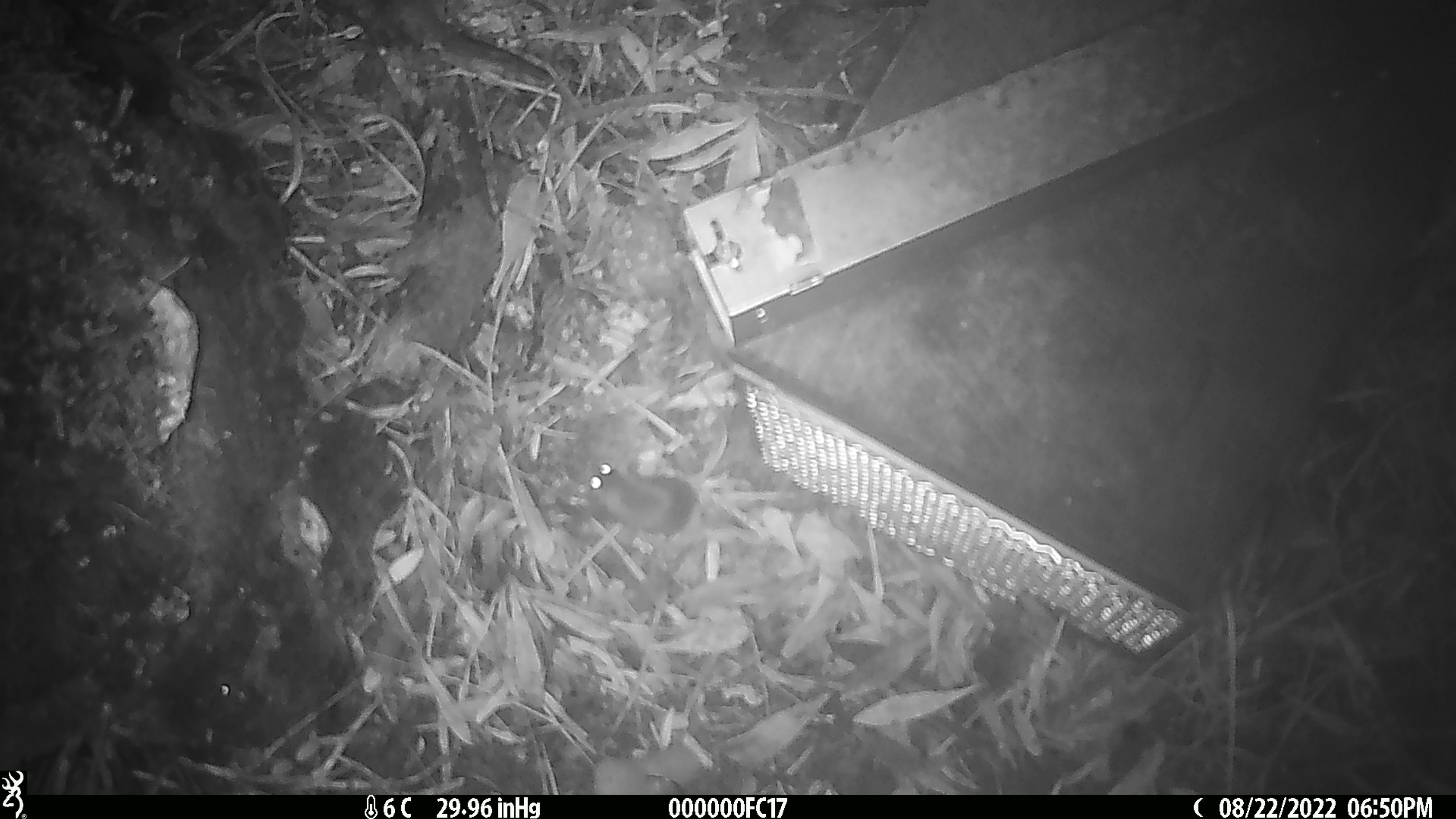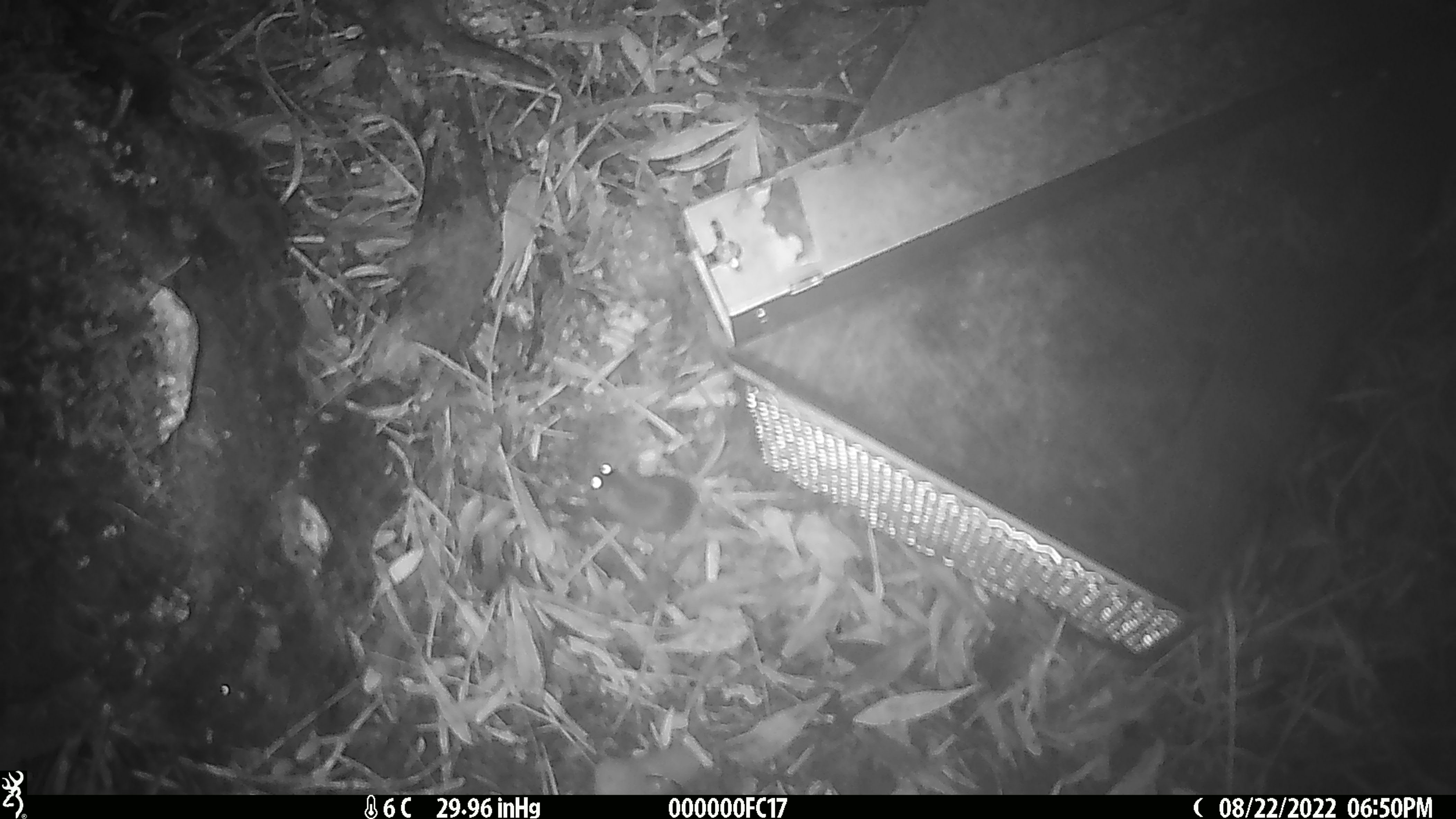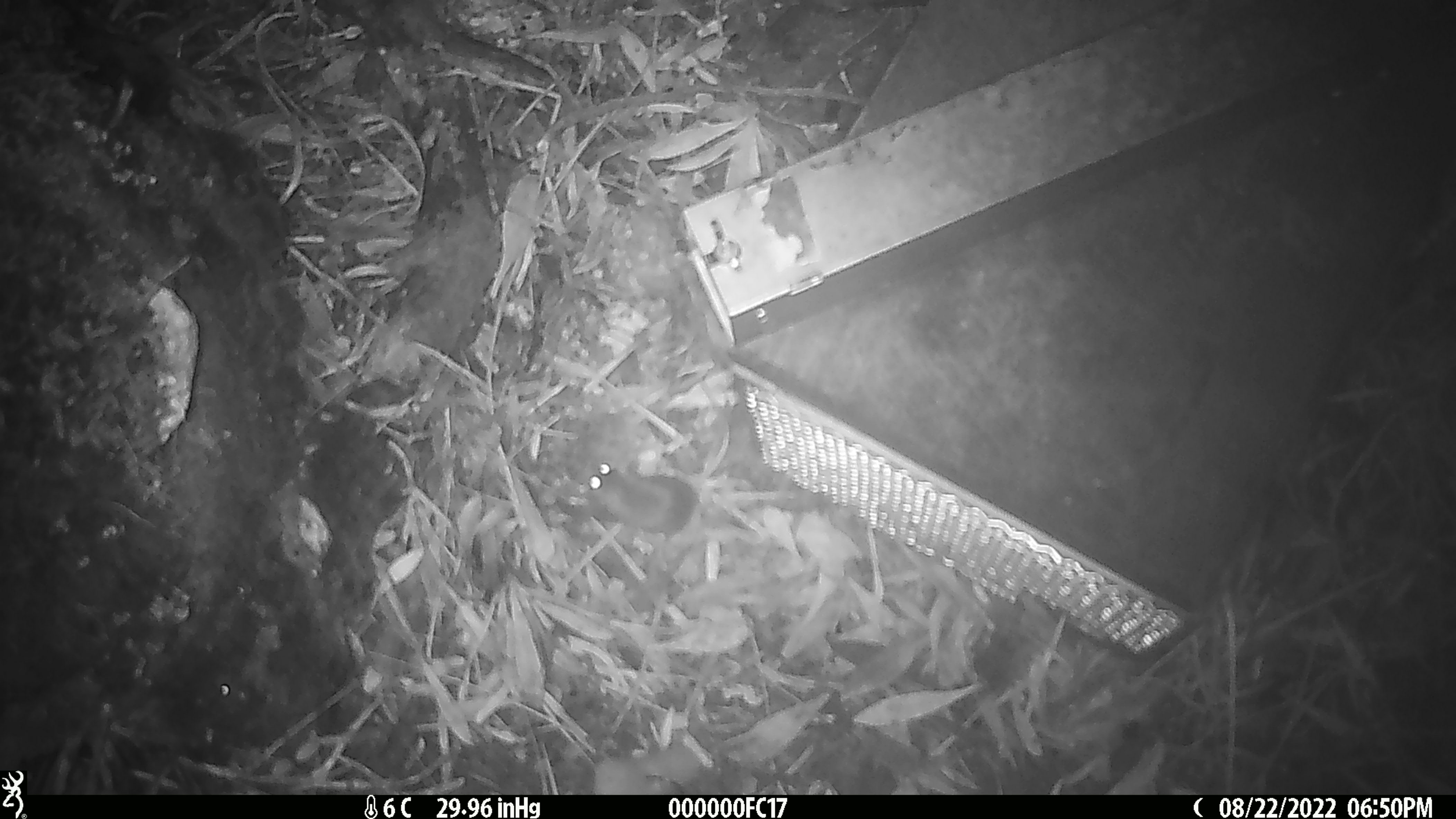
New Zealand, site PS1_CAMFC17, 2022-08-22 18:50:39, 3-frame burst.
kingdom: Animalia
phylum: Chordata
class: Mammalia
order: Rodentia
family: Muridae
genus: Mus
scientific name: Mus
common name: mouse